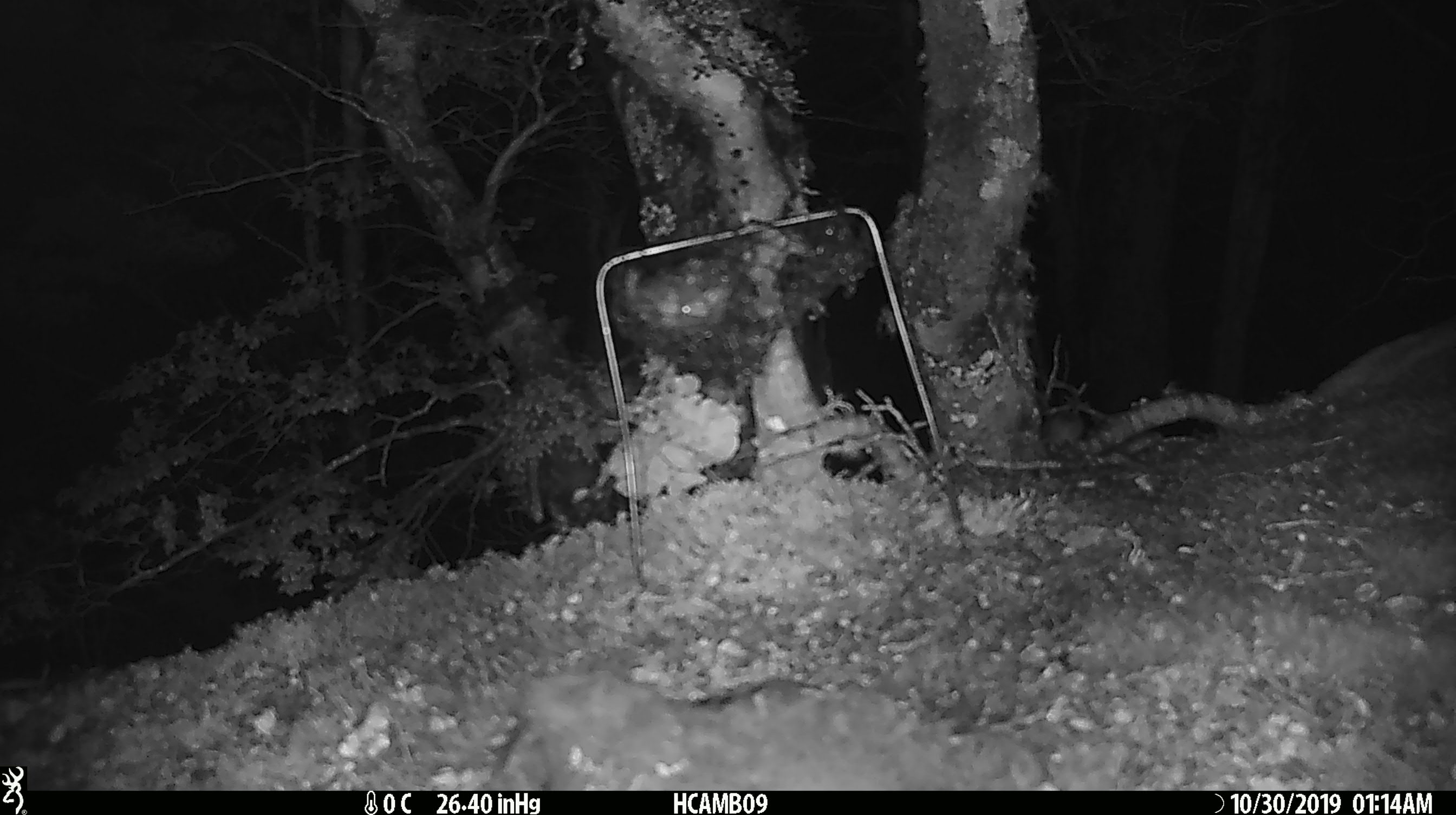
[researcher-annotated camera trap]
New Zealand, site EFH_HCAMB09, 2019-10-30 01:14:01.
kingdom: Animalia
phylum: Chordata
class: Mammalia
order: Rodentia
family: Muridae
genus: Mus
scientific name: Mus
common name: mouse